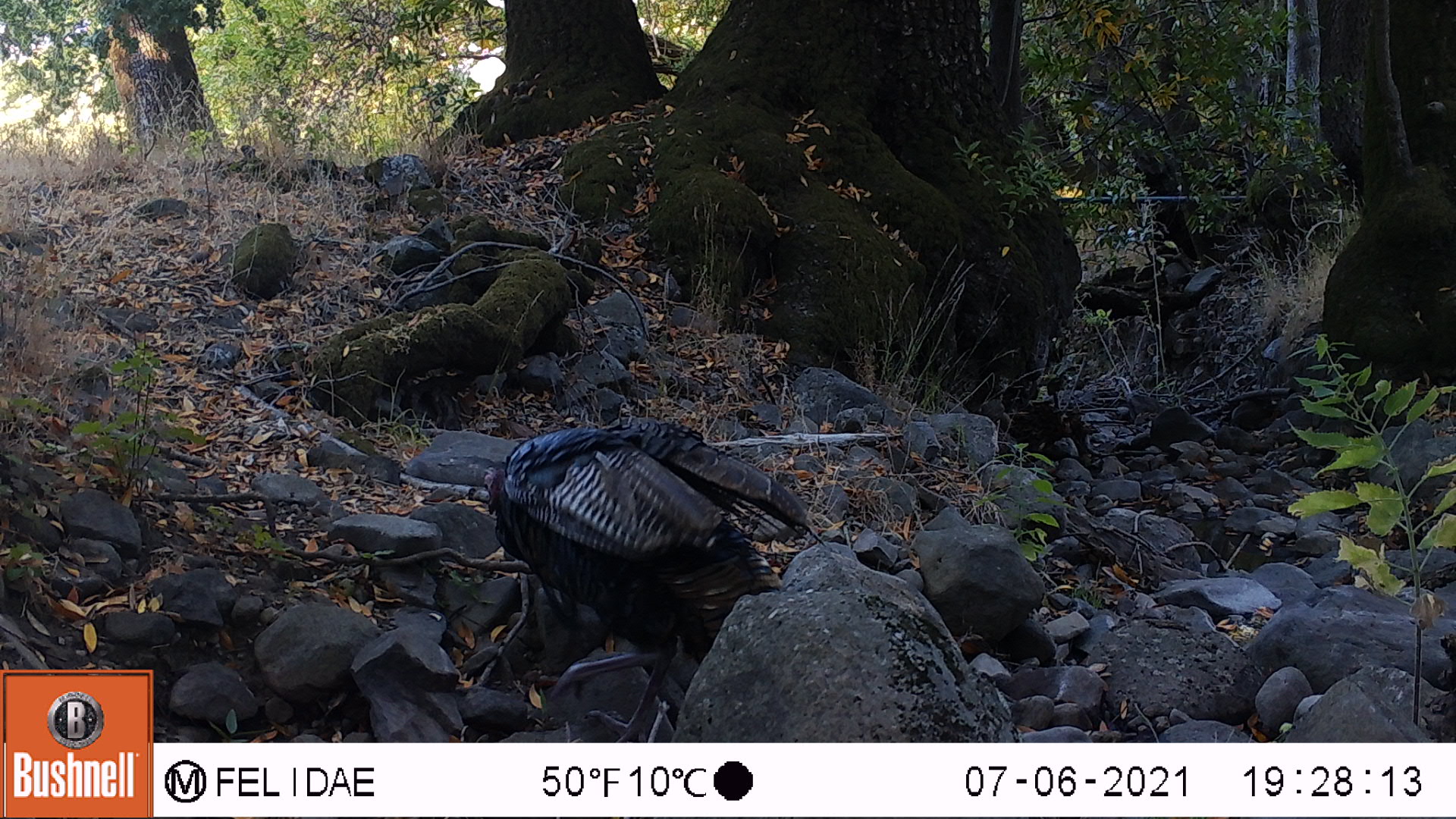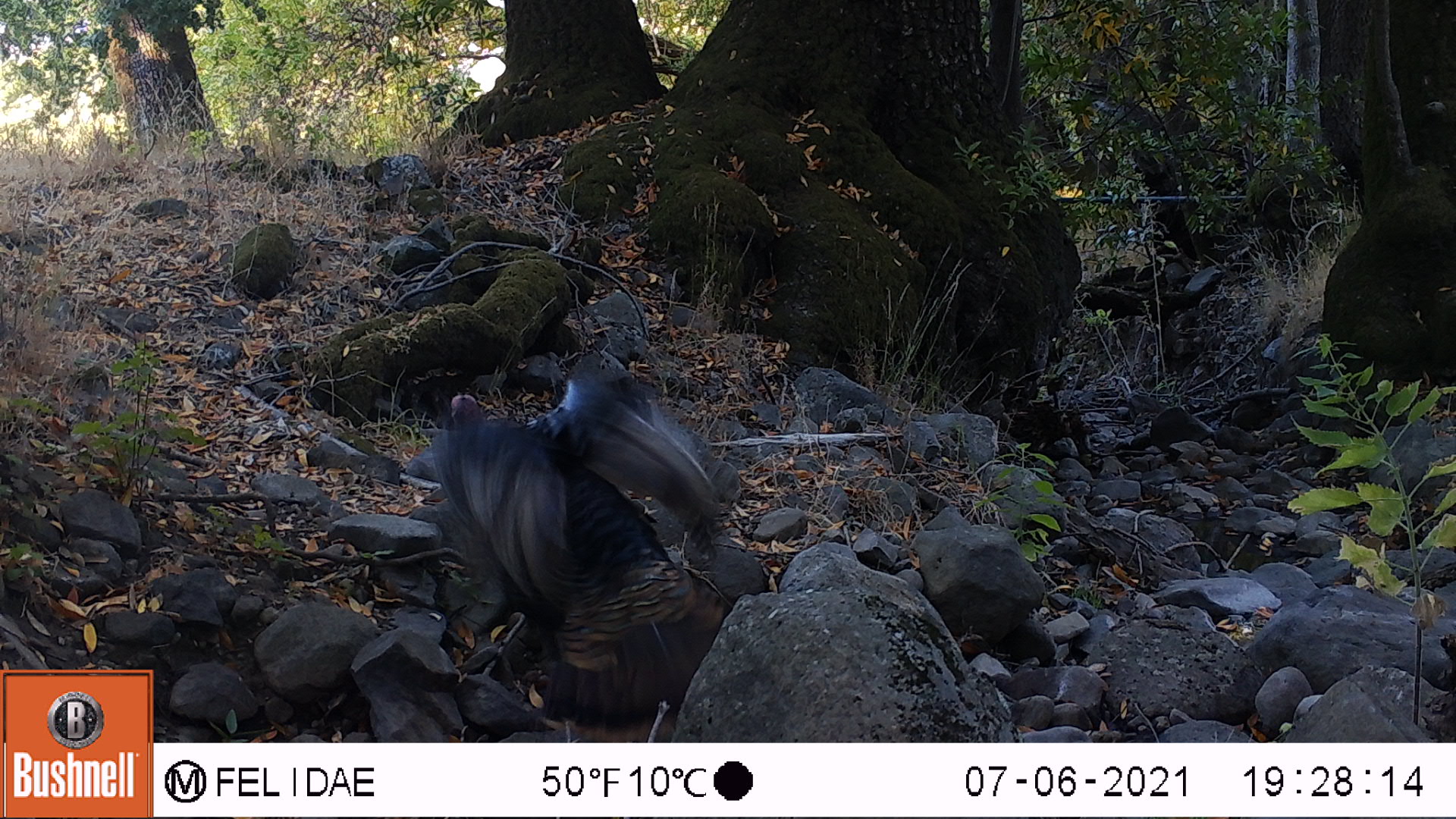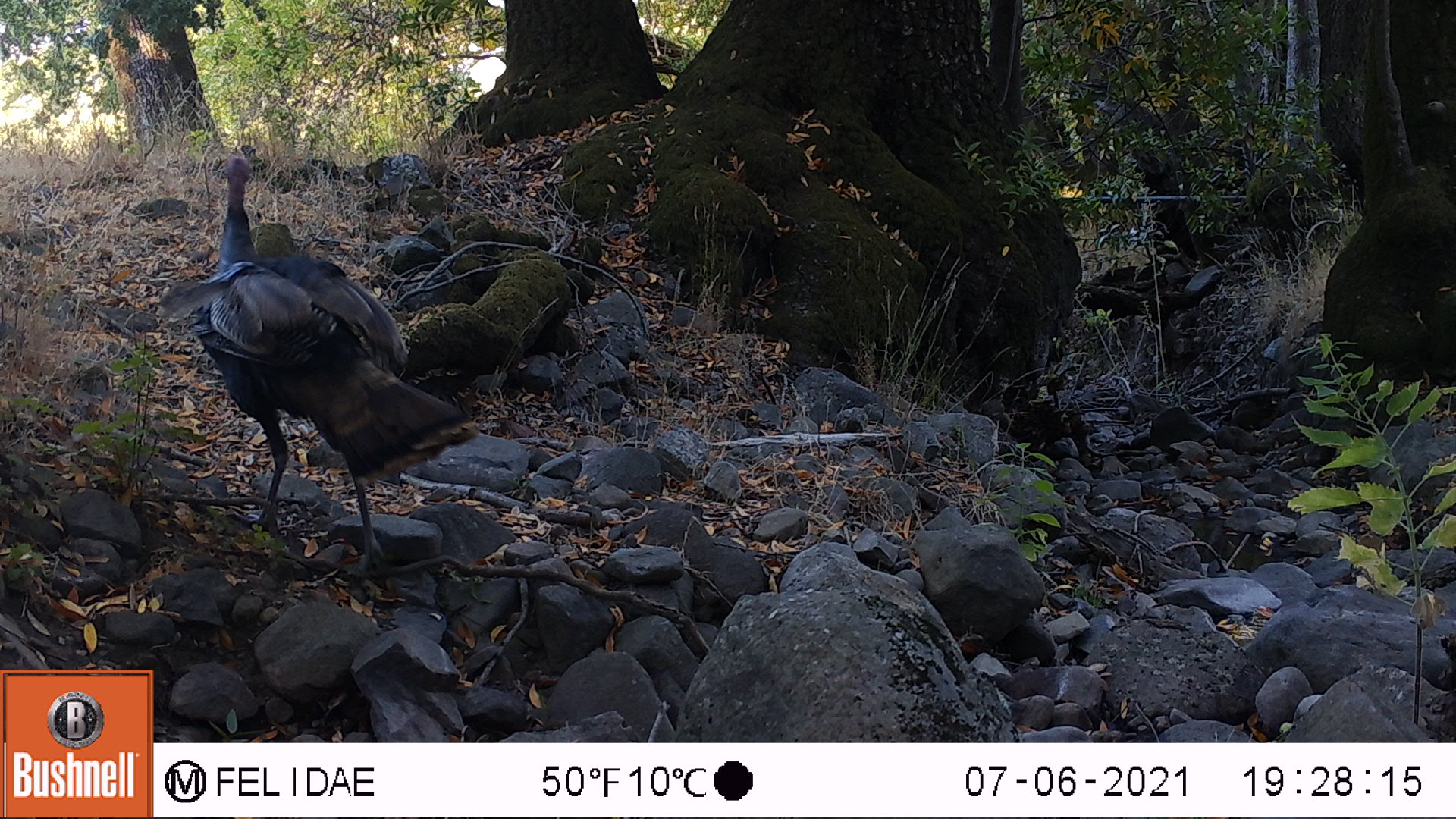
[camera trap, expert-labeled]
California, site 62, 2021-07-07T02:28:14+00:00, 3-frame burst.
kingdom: Animalia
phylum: Chordata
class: Aves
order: Galliformes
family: Phasianidae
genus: Meleagris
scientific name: Meleagris gallopavo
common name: turkey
Turkey (Meleagris gallopavo).